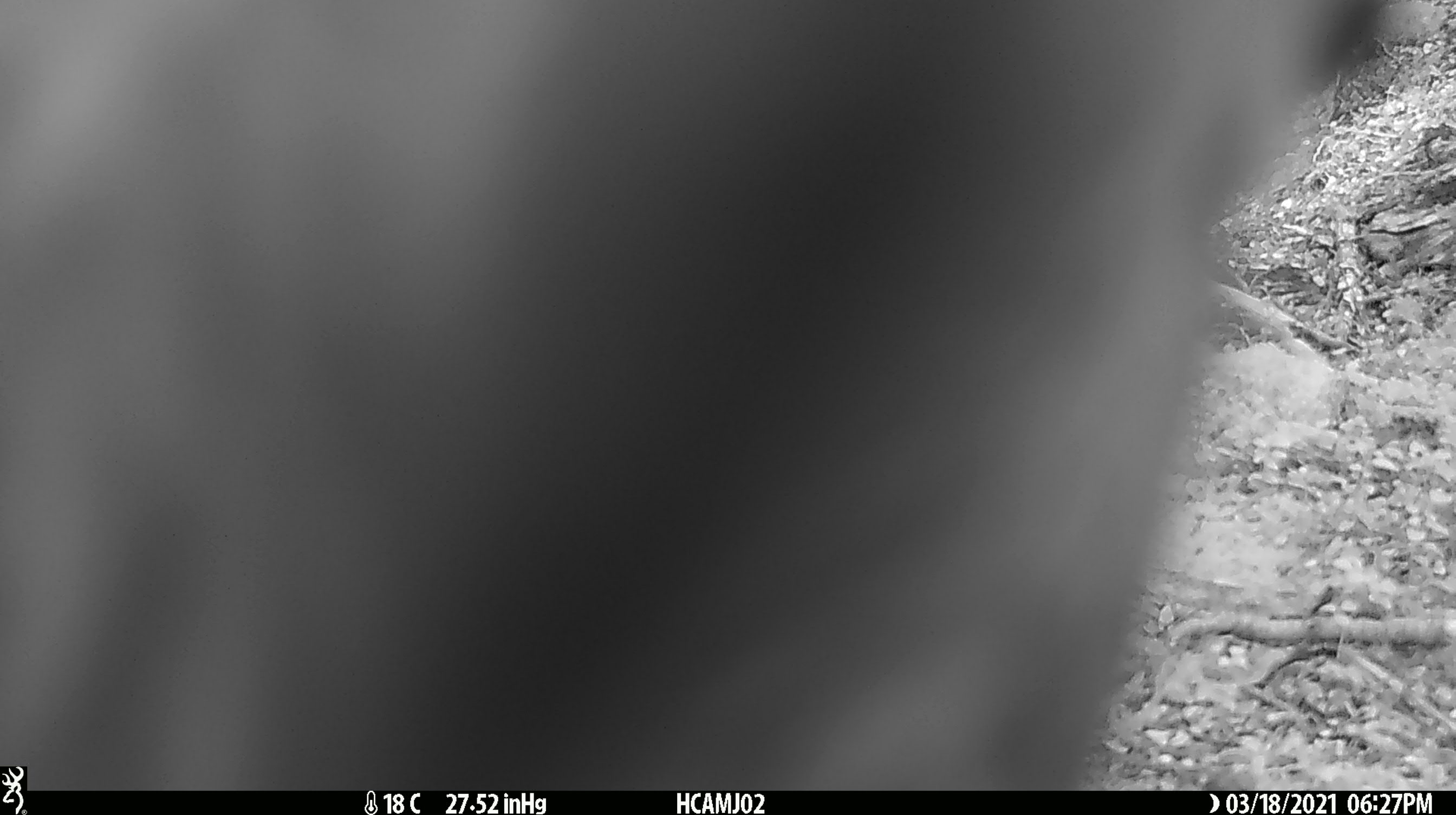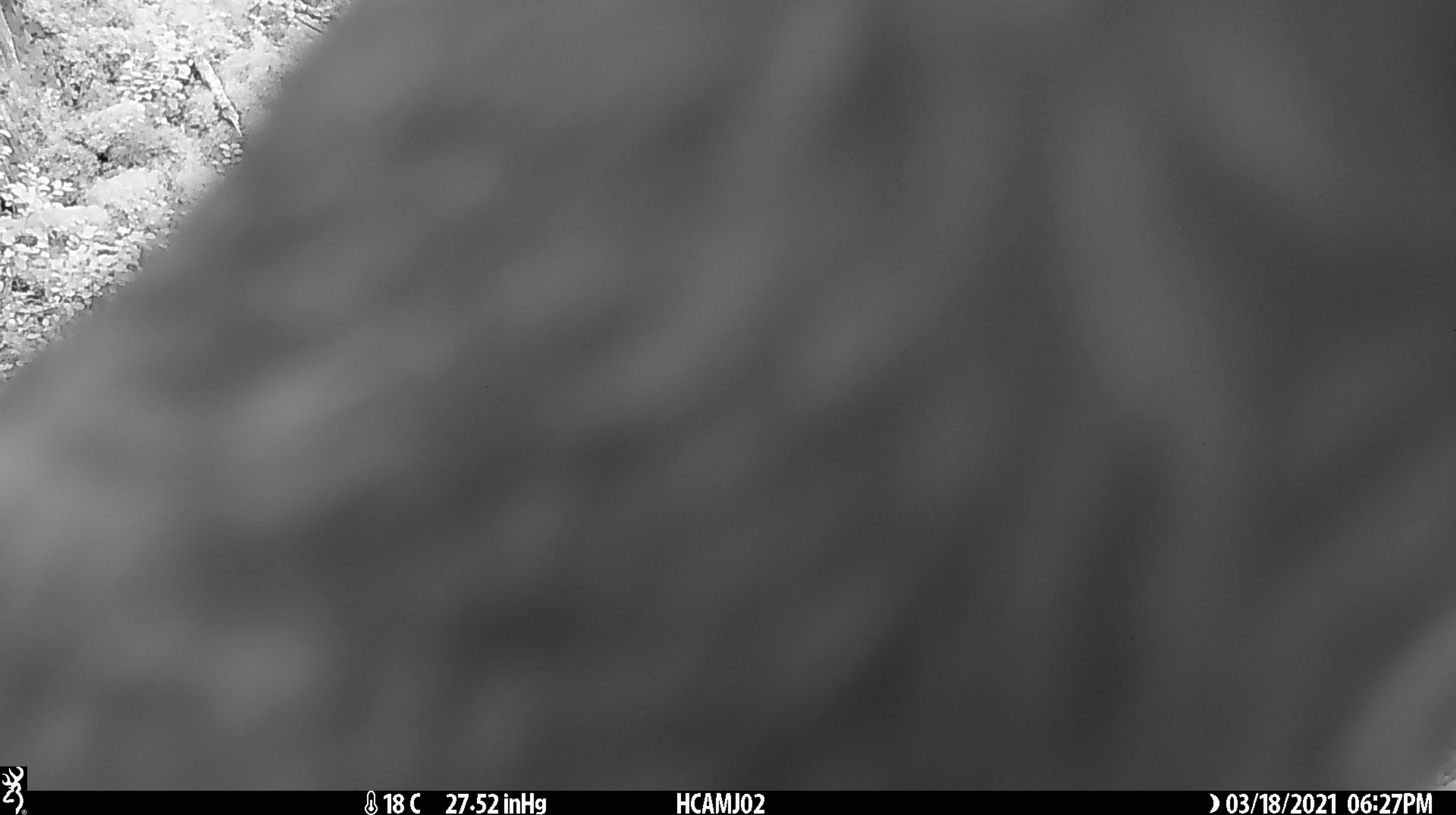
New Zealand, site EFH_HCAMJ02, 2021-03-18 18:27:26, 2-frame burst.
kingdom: Animalia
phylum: Chordata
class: Aves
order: Psittaciformes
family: Strigopidae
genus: Nestor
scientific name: Nestor notabilis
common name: kea